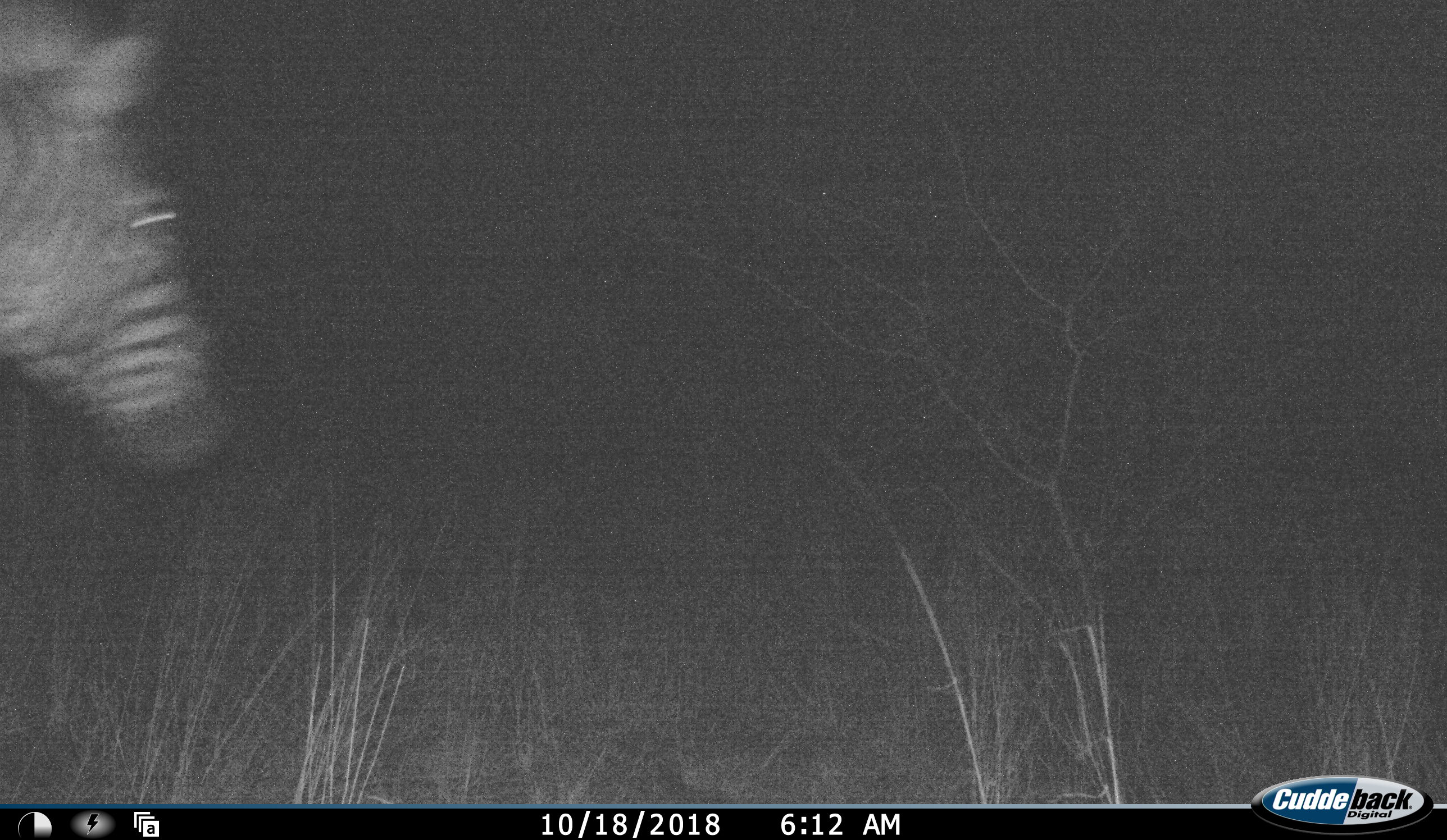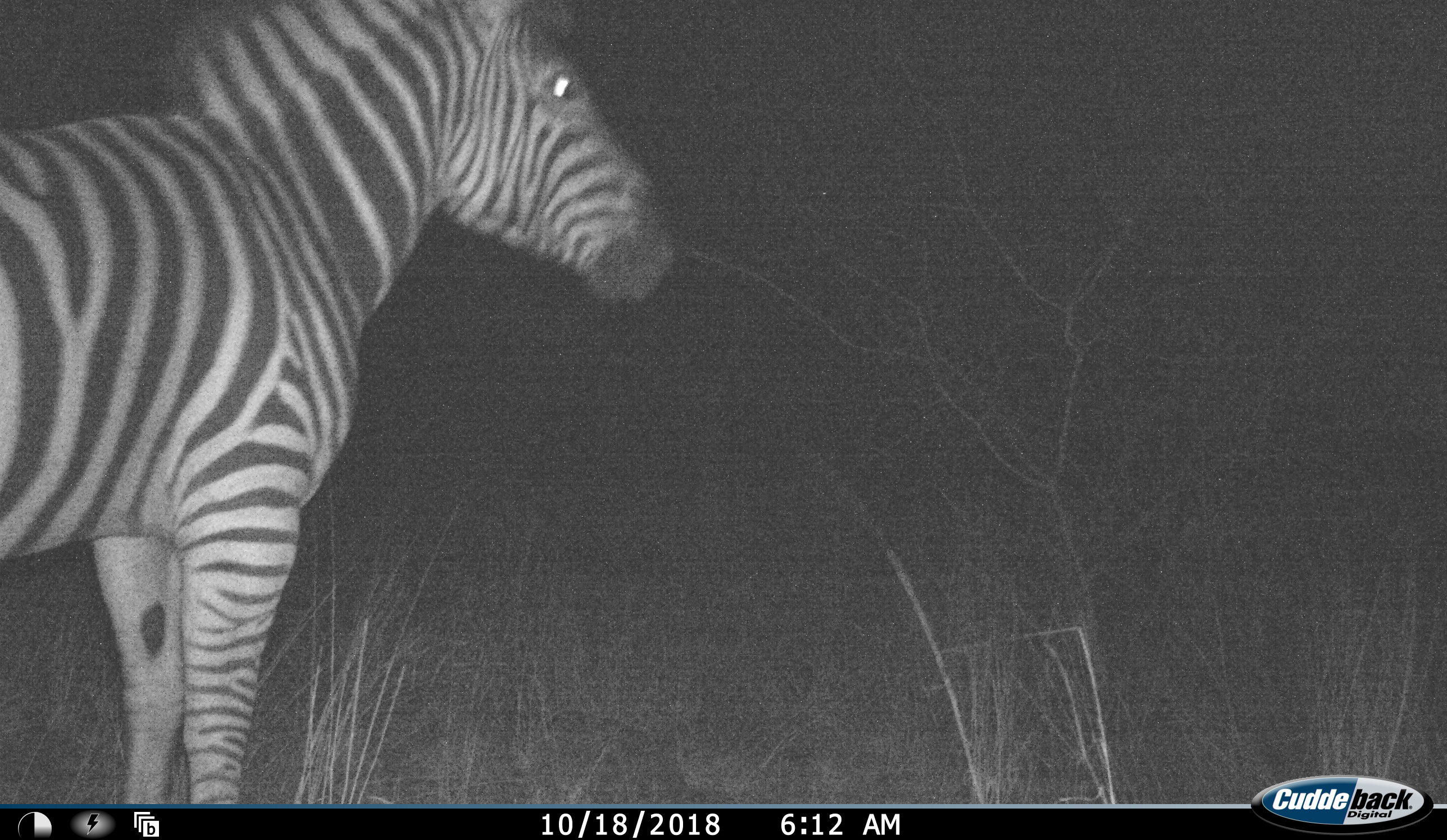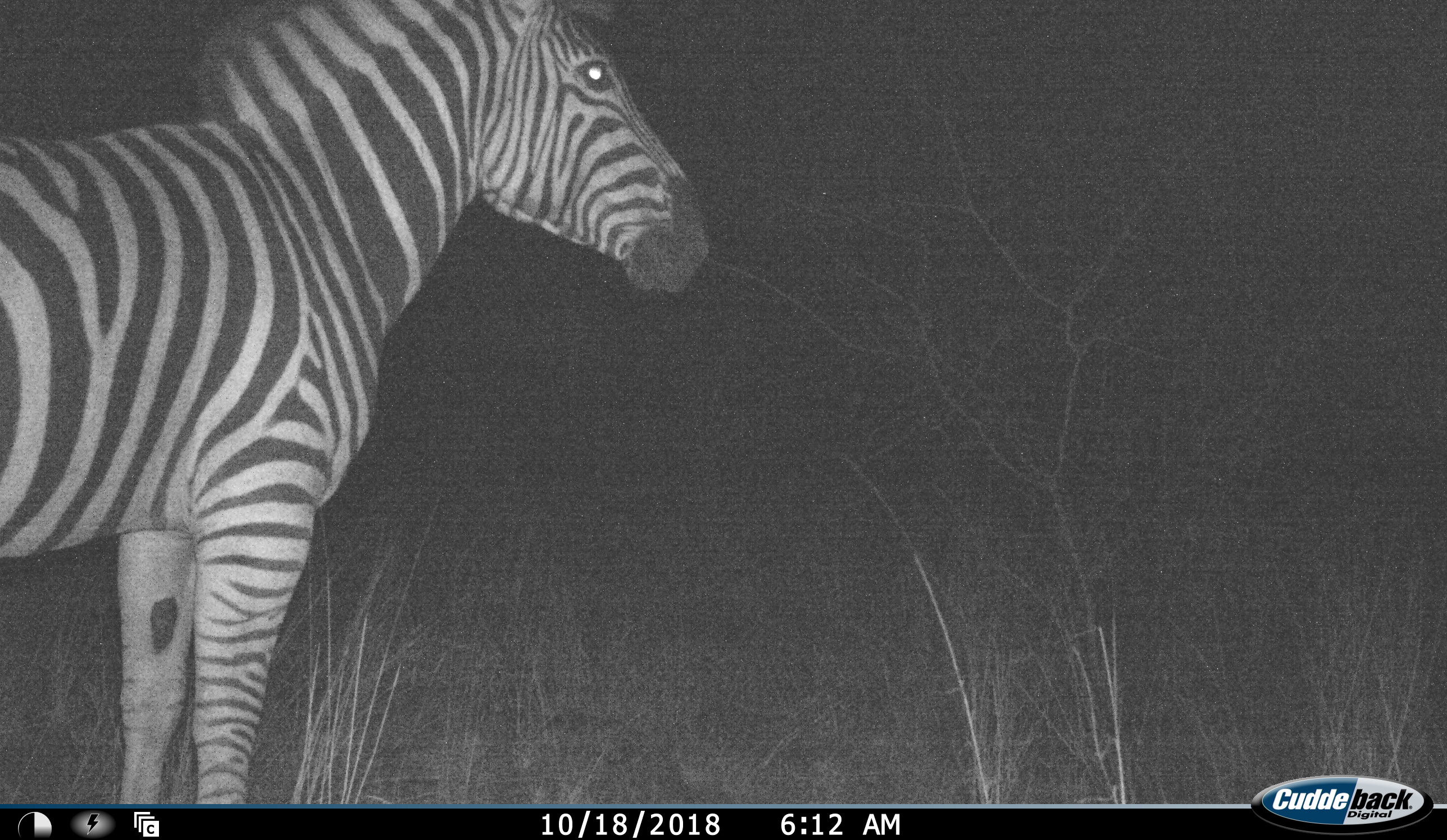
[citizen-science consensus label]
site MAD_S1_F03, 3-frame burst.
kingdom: Animalia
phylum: Chordata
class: Mammalia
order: Perissodactyla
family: Equidae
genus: Equus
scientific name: Equus quagga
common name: plains zebra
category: zebraplains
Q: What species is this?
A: Zebraplains (plains zebra) (Equus quagga).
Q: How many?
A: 1.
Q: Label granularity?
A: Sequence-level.